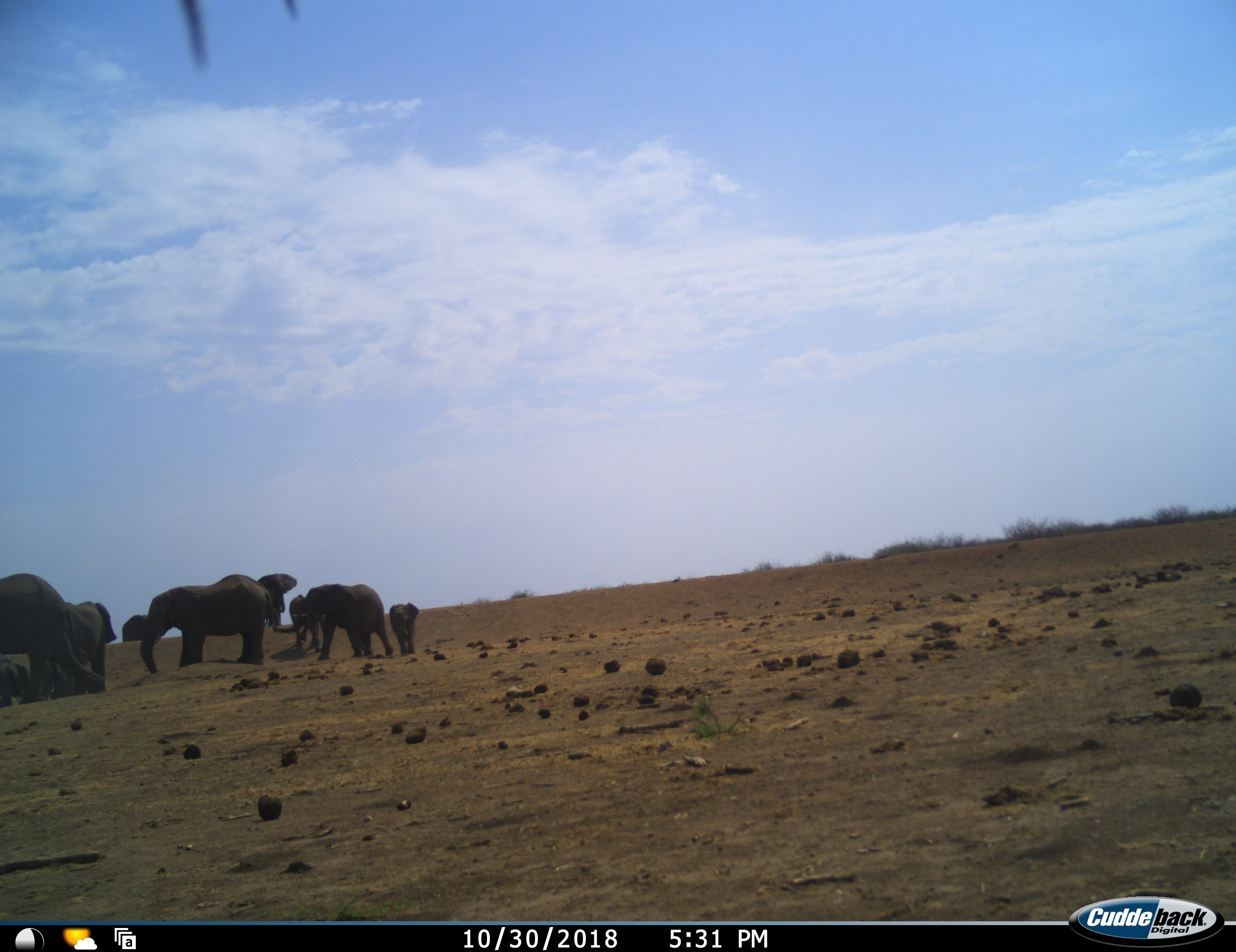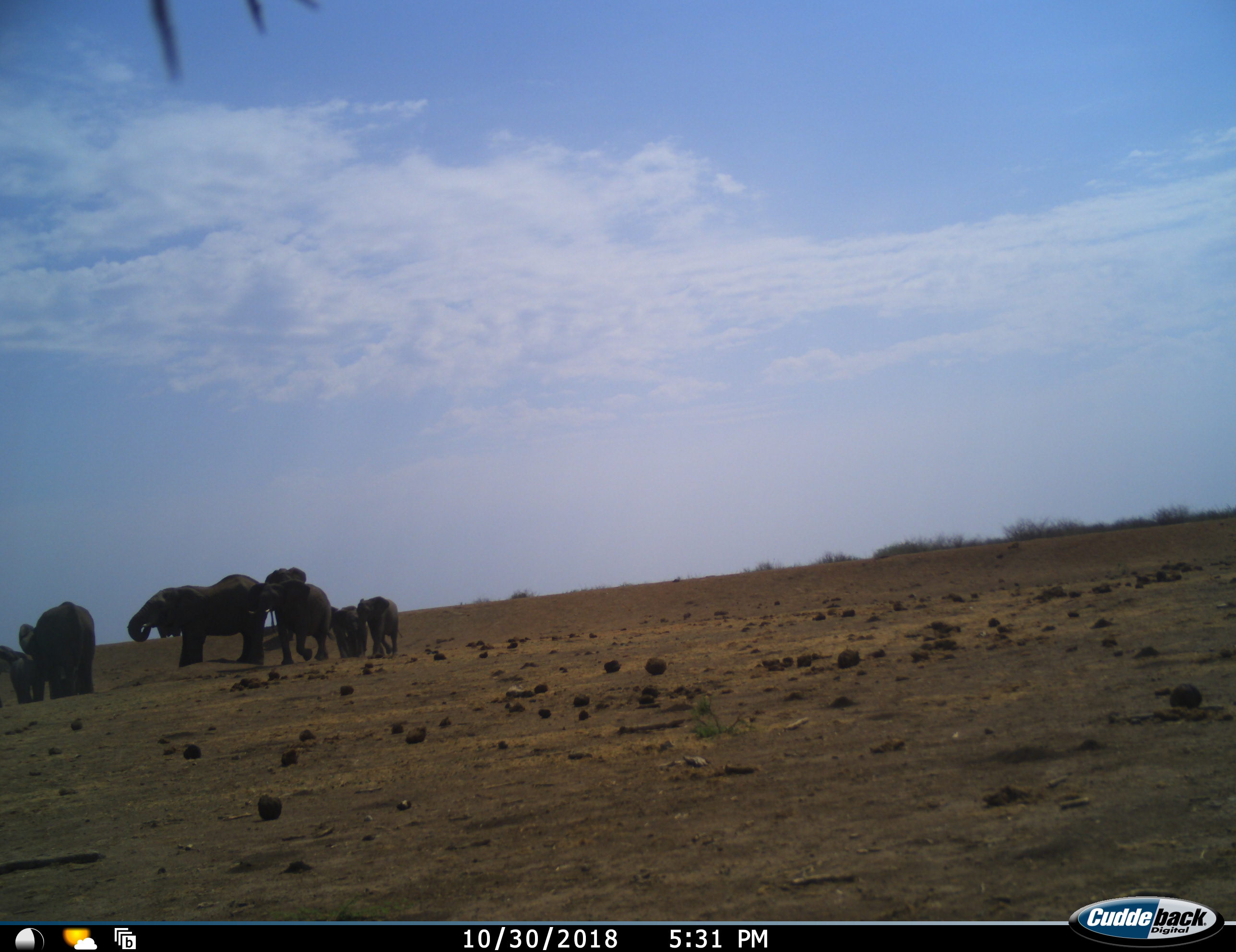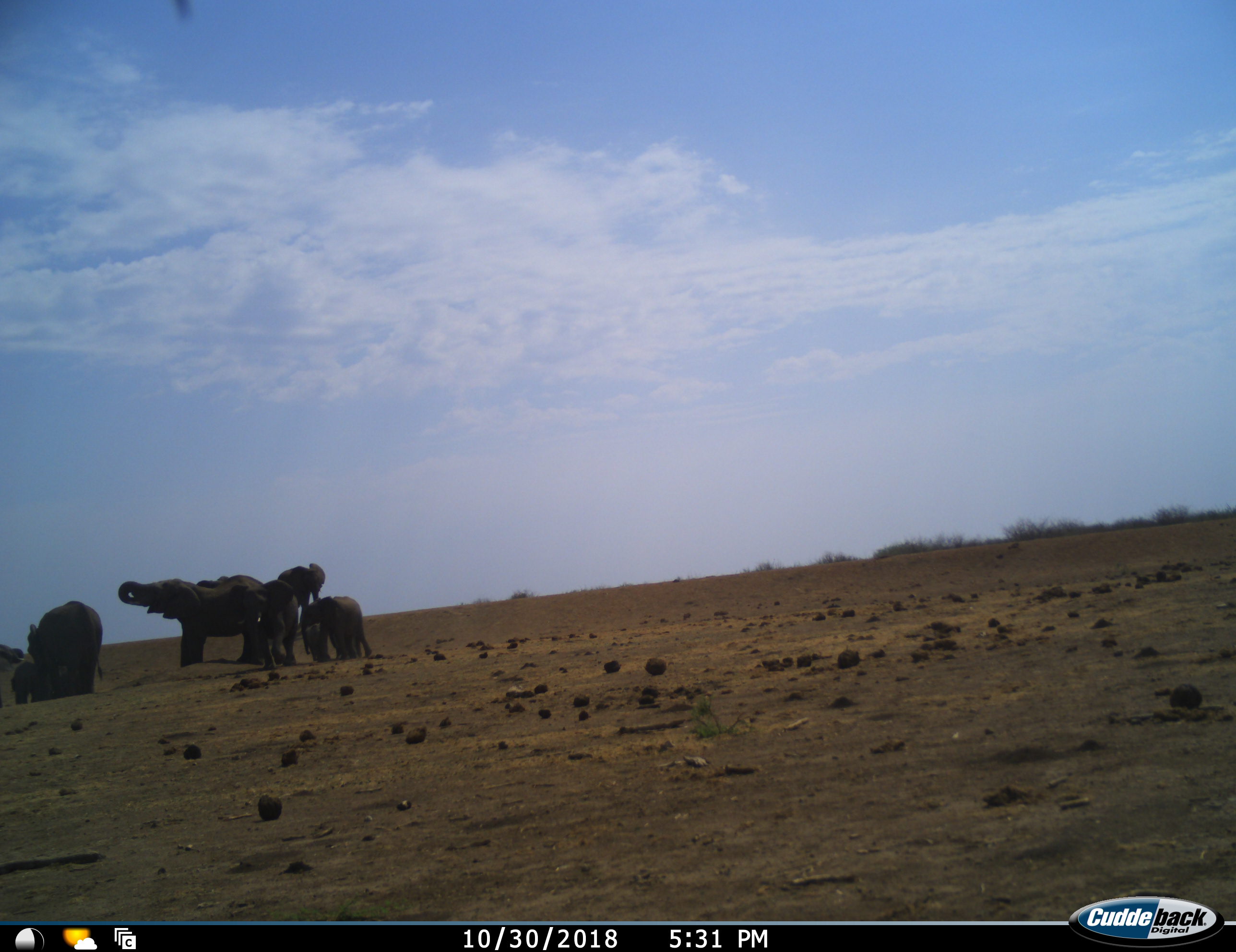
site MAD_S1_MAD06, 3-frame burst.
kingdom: Animalia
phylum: Chordata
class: Mammalia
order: Proboscidea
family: Elephantidae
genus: Loxodonta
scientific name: Loxodonta africana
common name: african bush elephant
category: elephant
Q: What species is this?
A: Elephant (african bush elephant) (Loxodonta africana).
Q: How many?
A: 8.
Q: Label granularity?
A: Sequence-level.